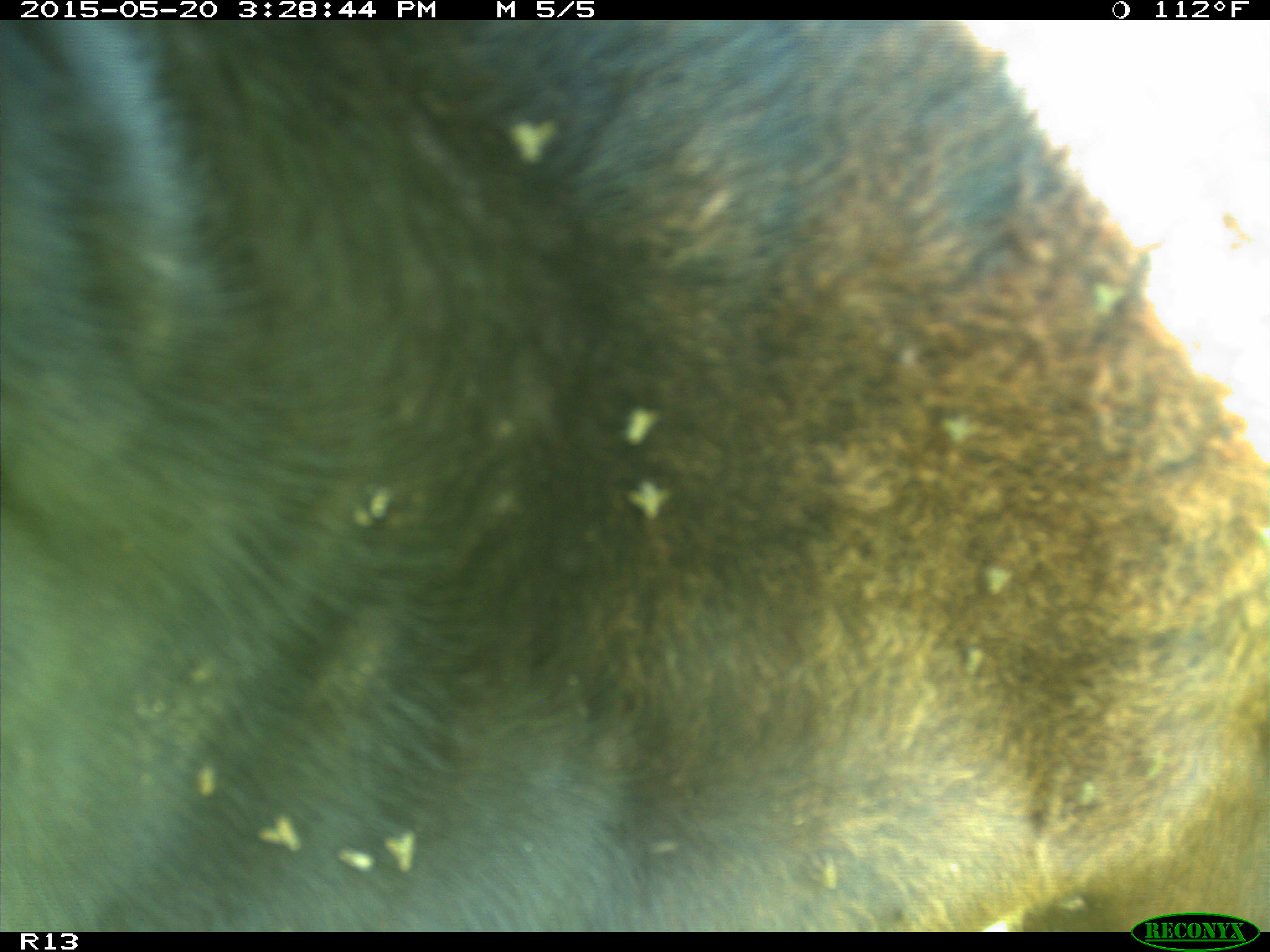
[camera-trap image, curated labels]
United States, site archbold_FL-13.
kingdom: Animalia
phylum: Chordata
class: Mammalia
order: Artiodactyla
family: Bovidae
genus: Bos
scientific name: Bos taurus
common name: domestic cow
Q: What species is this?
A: Bos taurus (domestic cow).